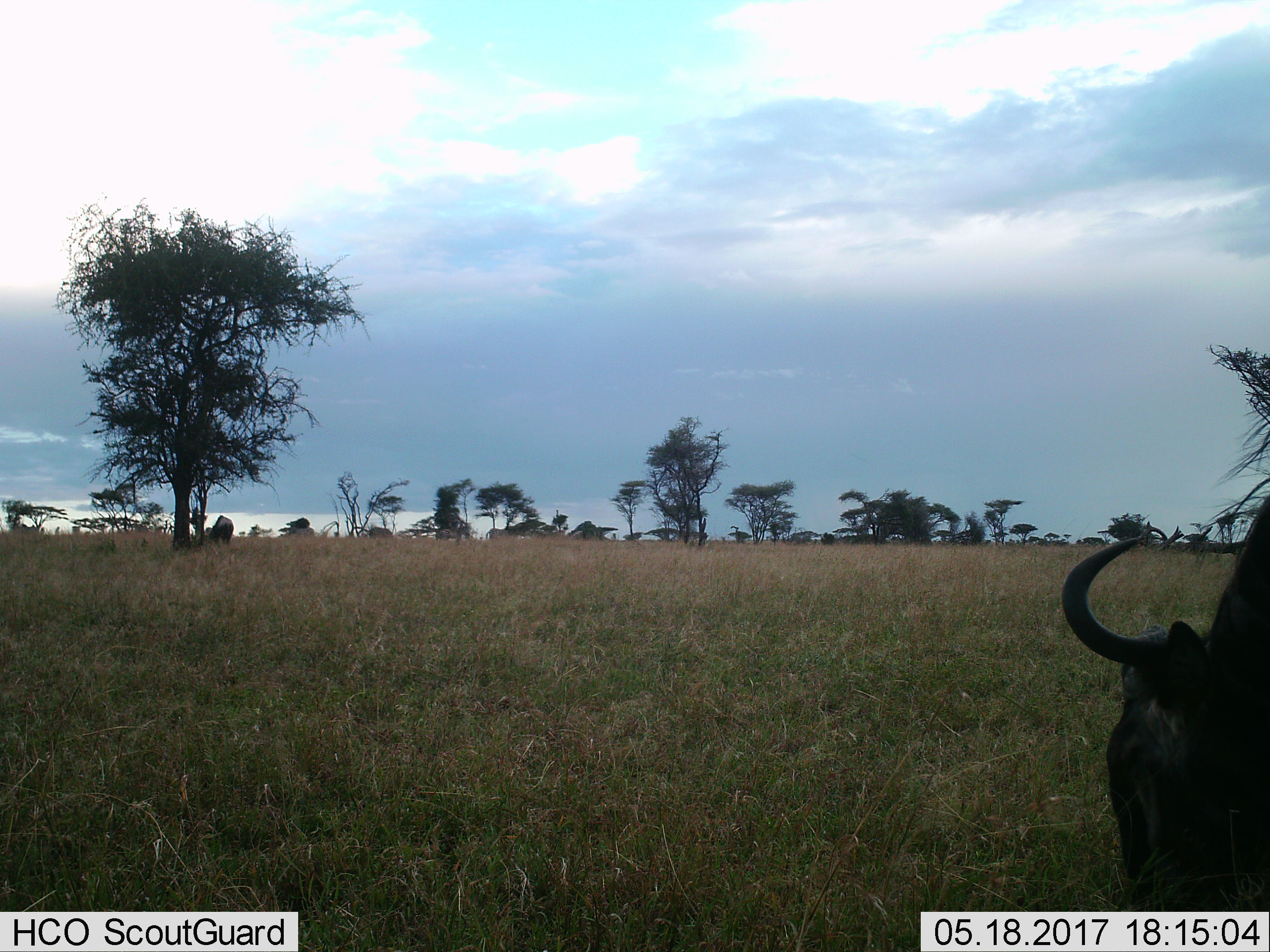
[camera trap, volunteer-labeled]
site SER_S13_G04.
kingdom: Animalia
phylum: Chordata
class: Mammalia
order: Artiodactyla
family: Bovidae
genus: Connochaetes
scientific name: Connochaetes taurinus taurinus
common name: blue wildebeest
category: wildebeestblue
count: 1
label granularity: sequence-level